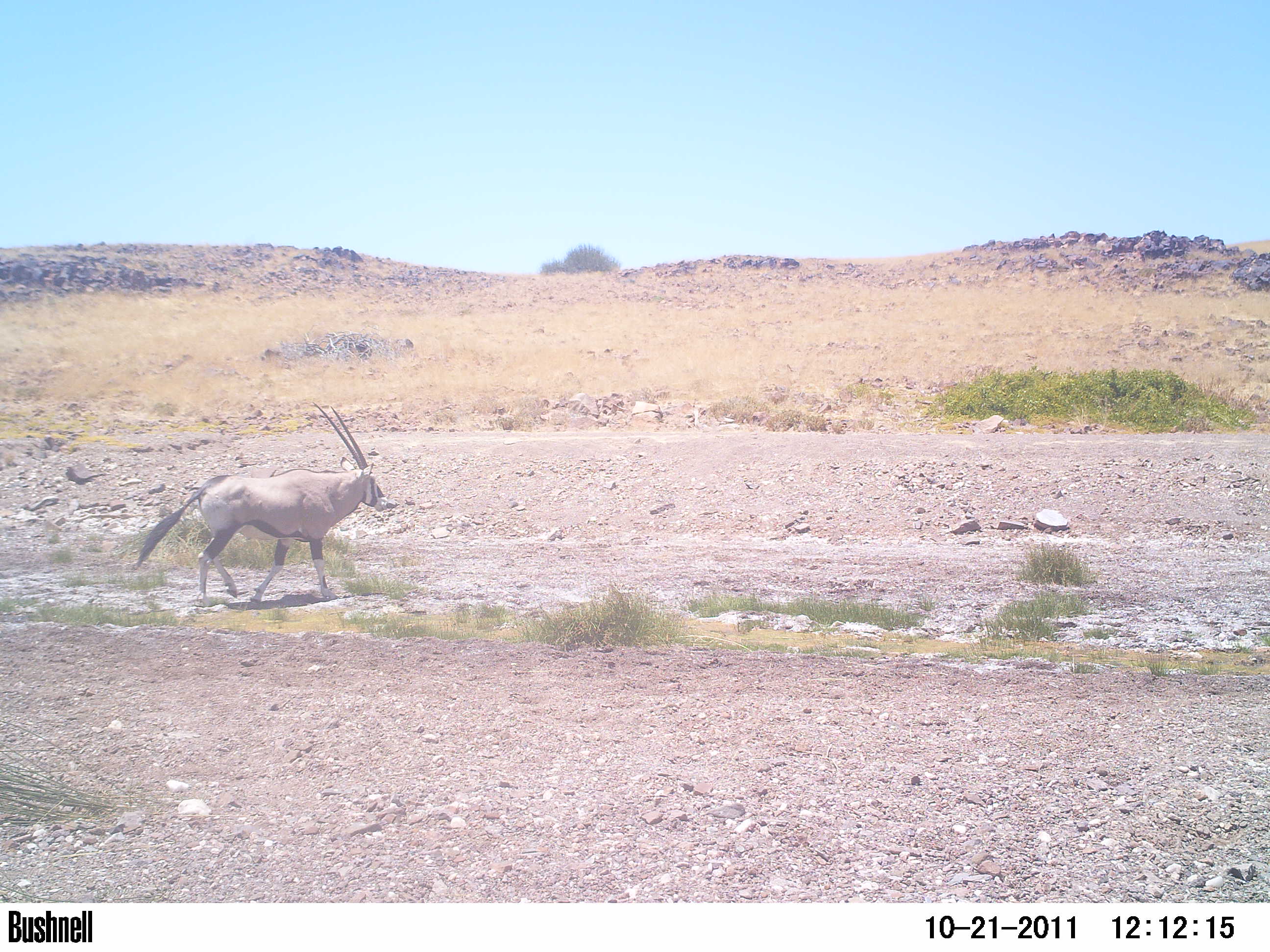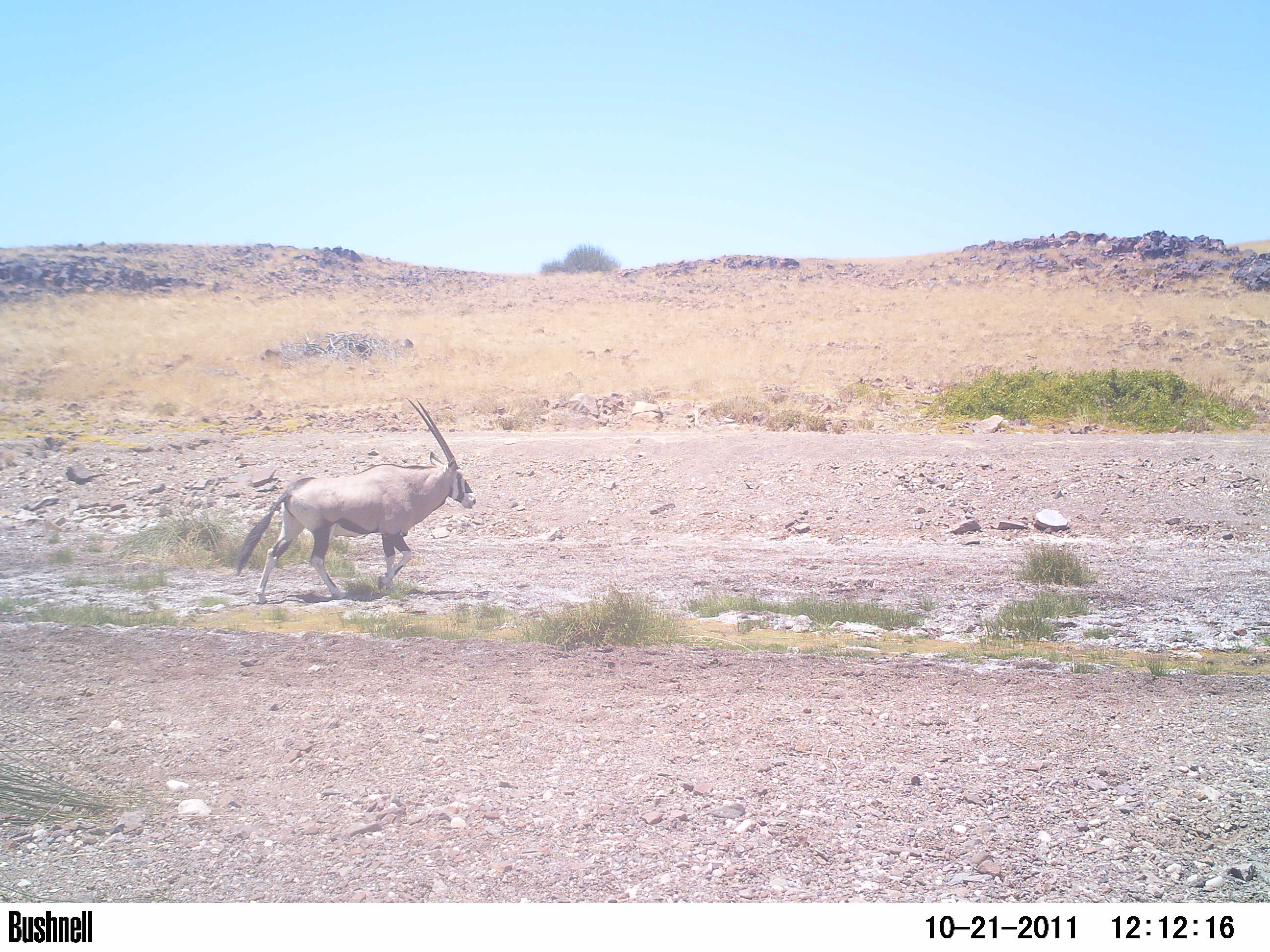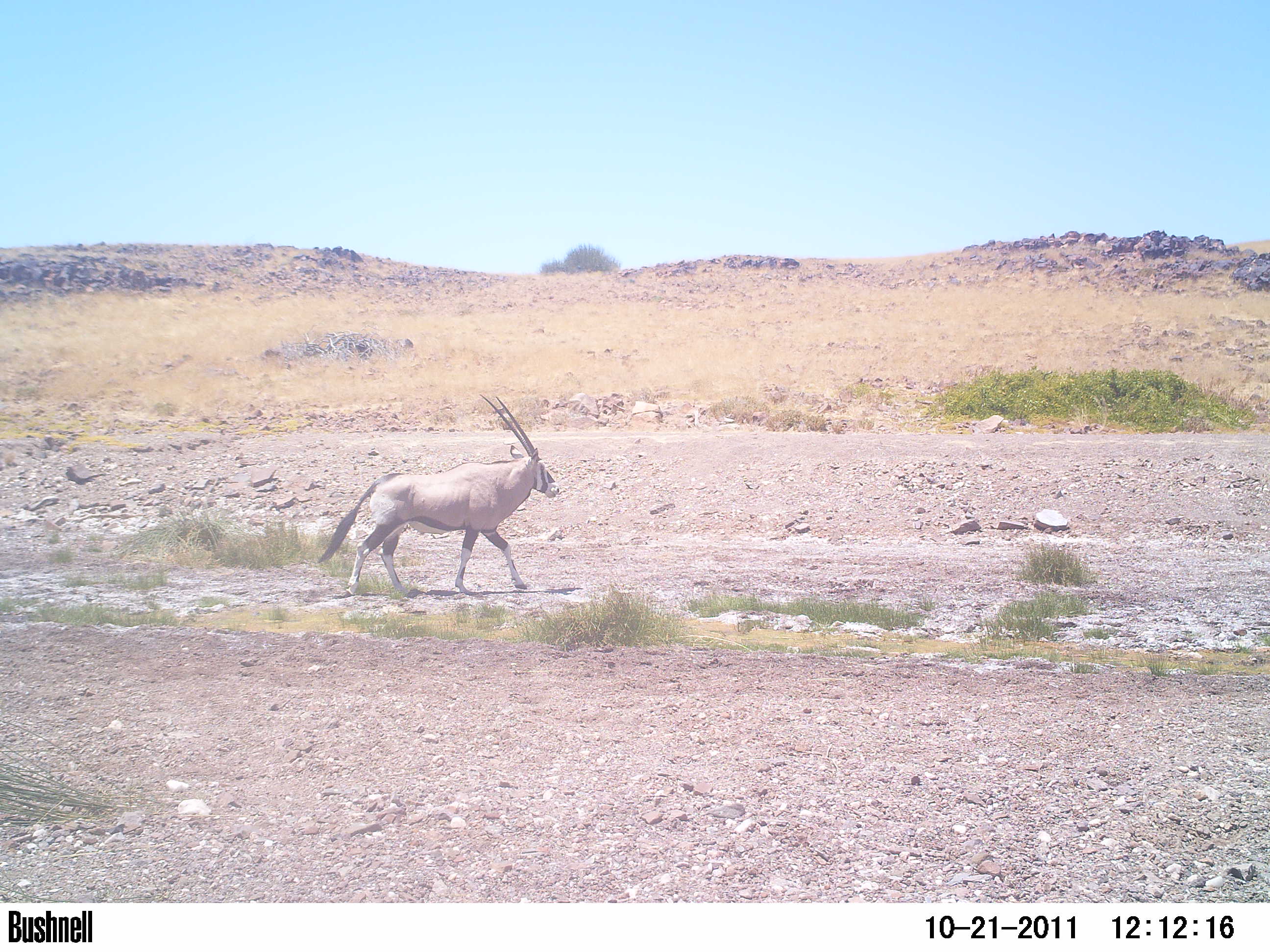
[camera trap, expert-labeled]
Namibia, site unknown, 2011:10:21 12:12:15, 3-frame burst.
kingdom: Animalia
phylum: Chordata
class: Mammalia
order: Artiodactyla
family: Bovidae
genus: Oryx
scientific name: Oryx gazella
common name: gemsbok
Oryx gazella (gemsbok).